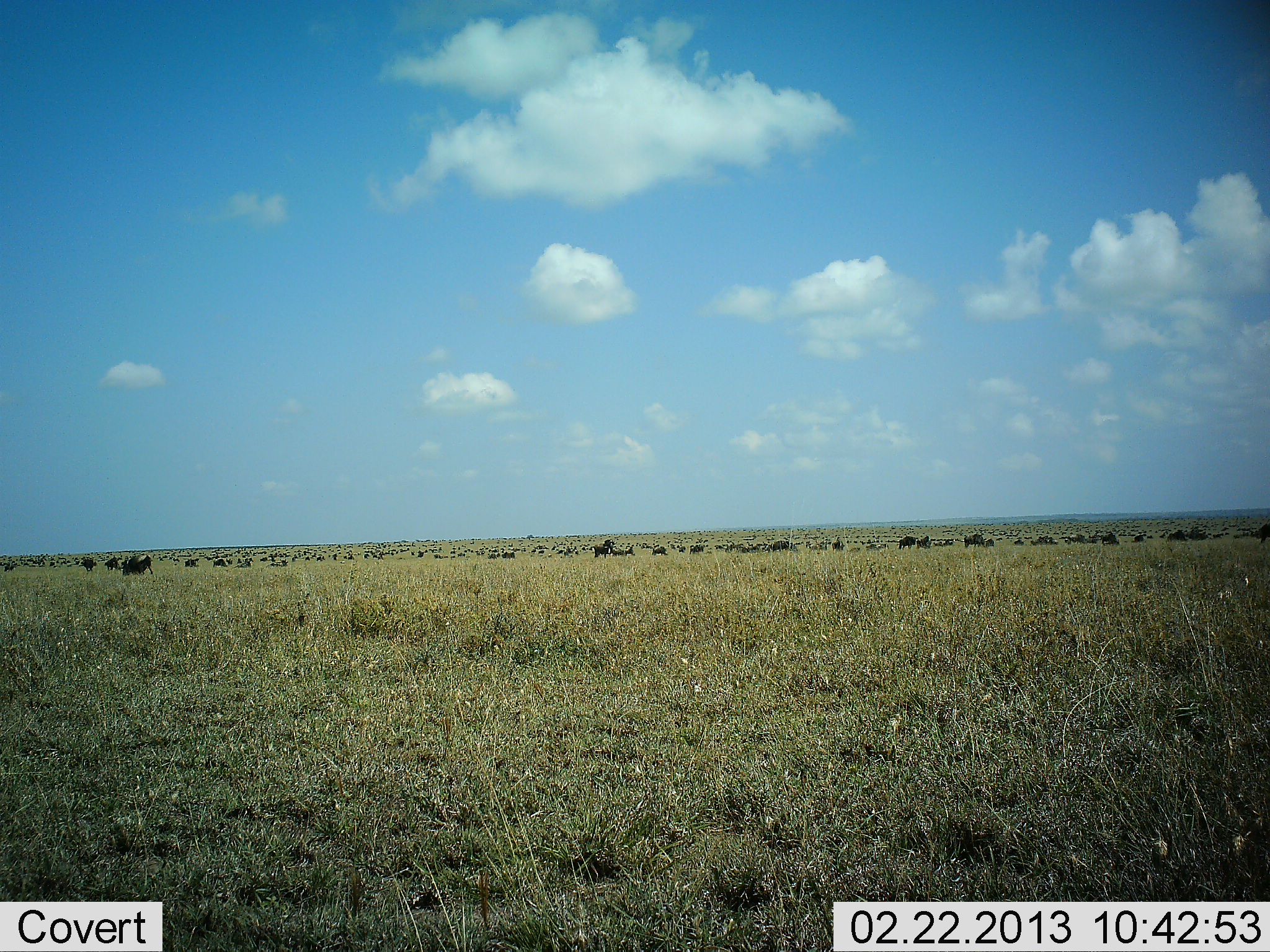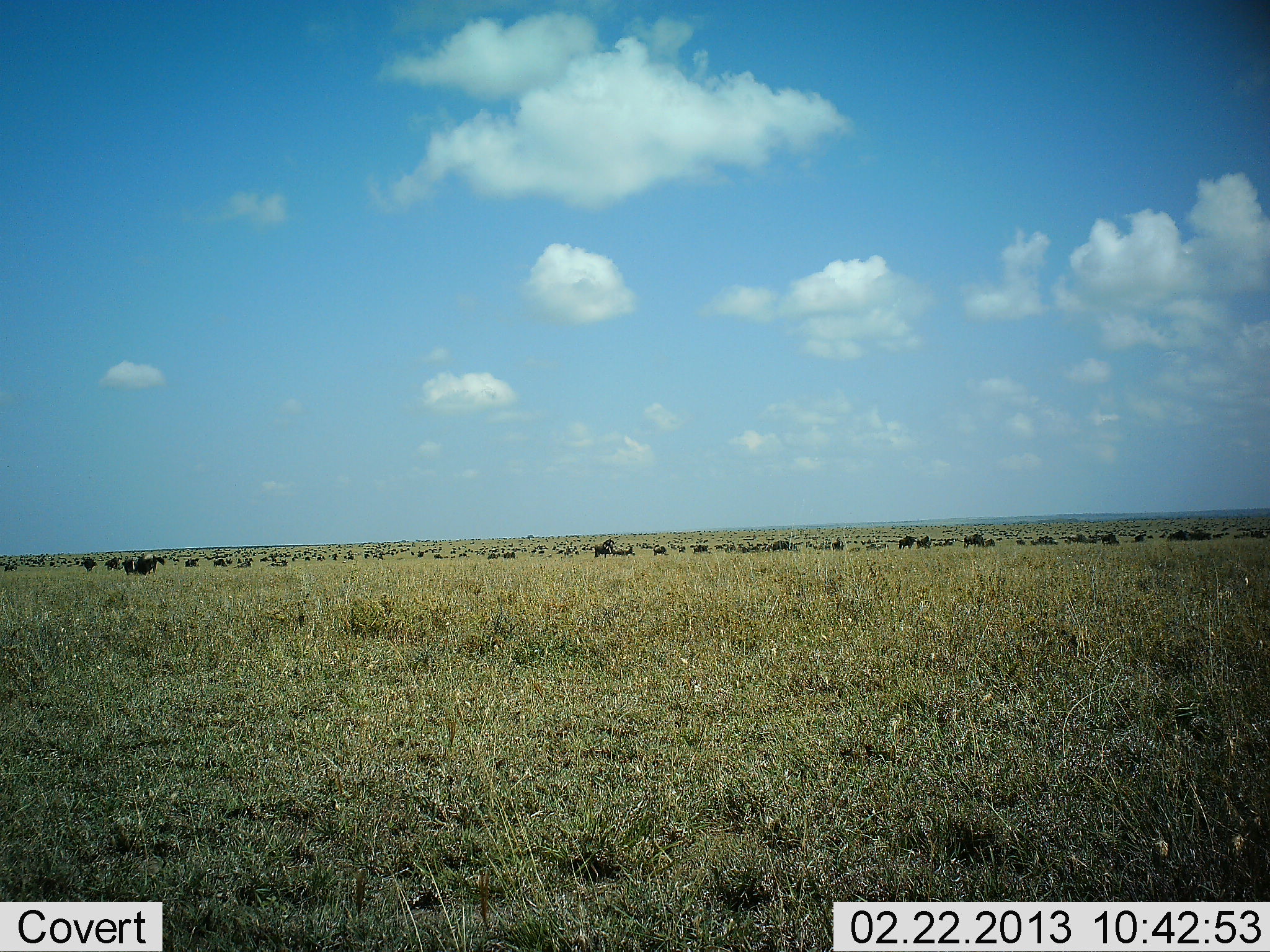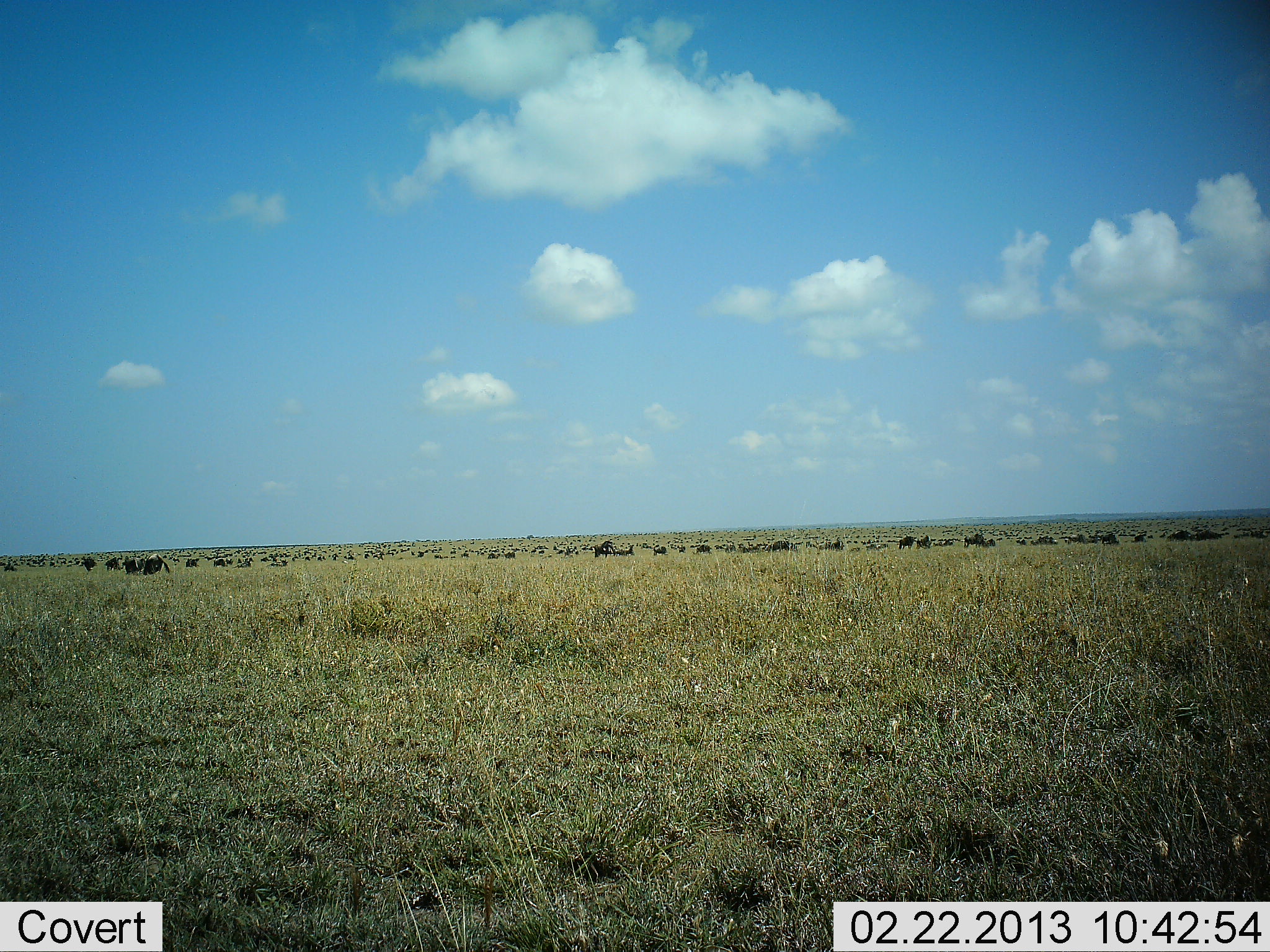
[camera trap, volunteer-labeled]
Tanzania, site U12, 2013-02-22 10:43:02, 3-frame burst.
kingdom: Animalia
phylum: Chordata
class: Mammalia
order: Artiodactyla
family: Bovidae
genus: Connochaetes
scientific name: Connochaetes taurinus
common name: blue wildebeest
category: wildebeest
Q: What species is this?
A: Wildebeest (blue wildebeest) (Connochaetes taurinus).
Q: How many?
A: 51+.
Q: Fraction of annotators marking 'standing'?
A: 55%.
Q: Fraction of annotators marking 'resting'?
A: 5%.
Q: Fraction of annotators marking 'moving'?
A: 35%.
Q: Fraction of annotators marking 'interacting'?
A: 0%.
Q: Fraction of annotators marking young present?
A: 0%.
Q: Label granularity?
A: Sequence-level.